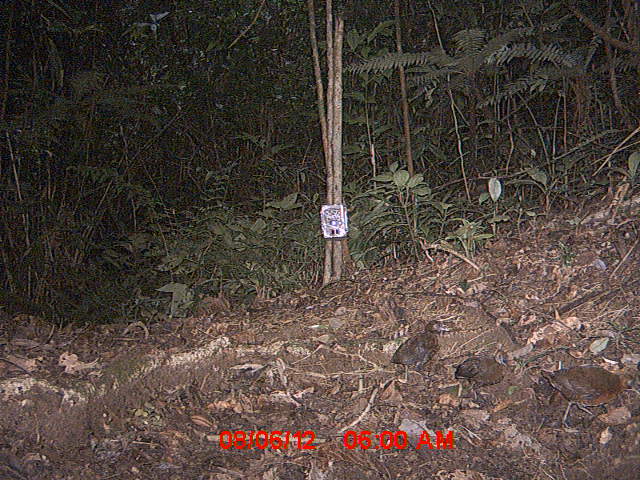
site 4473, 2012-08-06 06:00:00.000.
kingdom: Animalia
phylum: Chordata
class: Aves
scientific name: Aves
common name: bird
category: unknown bird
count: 3